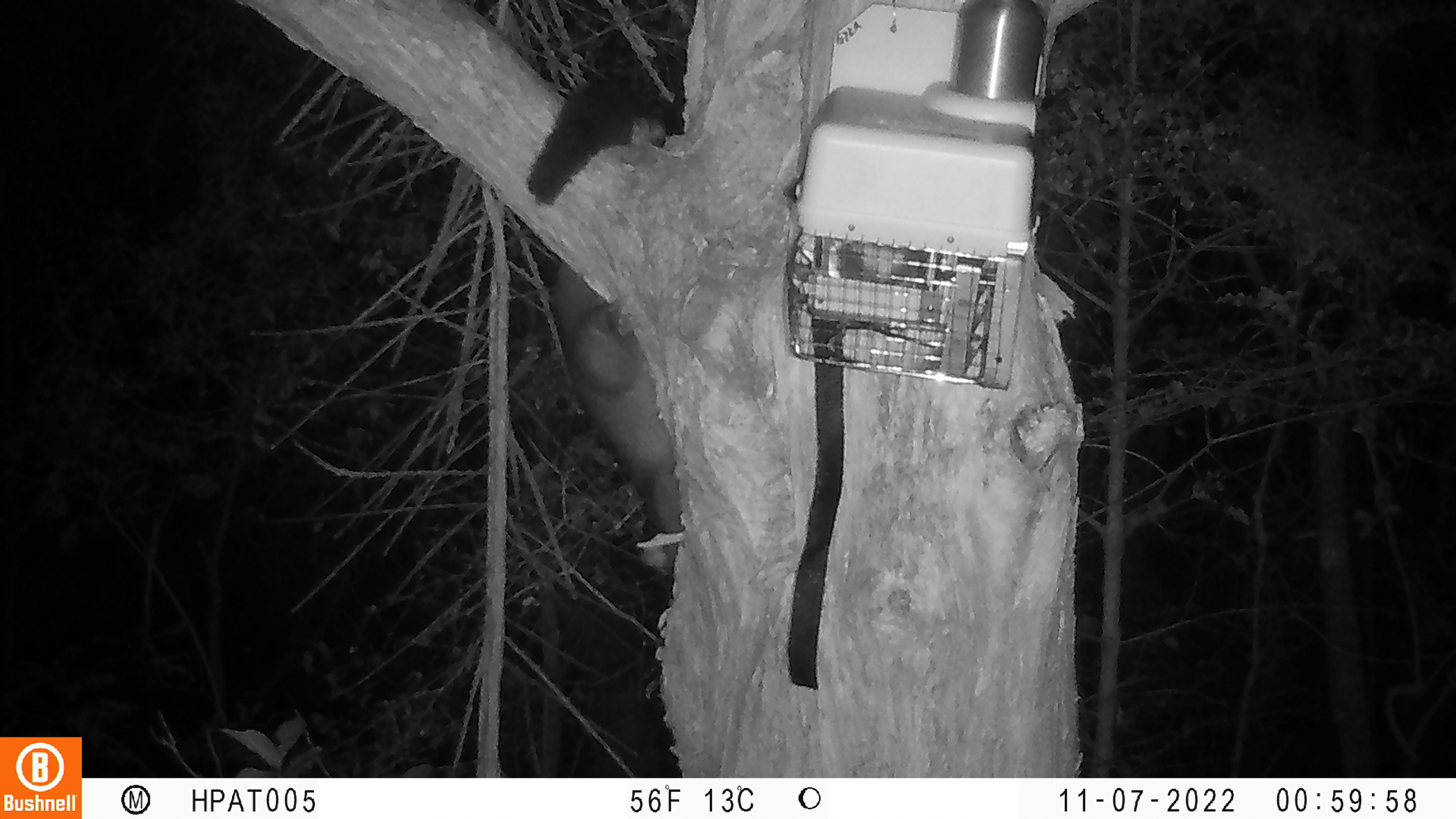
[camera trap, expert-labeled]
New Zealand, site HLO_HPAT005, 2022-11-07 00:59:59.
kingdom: Animalia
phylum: Chordata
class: Mammalia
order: Diprotodontia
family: Phalangeridae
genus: Trichosurus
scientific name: Trichosurus vulpecula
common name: common brushtail possum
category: possum